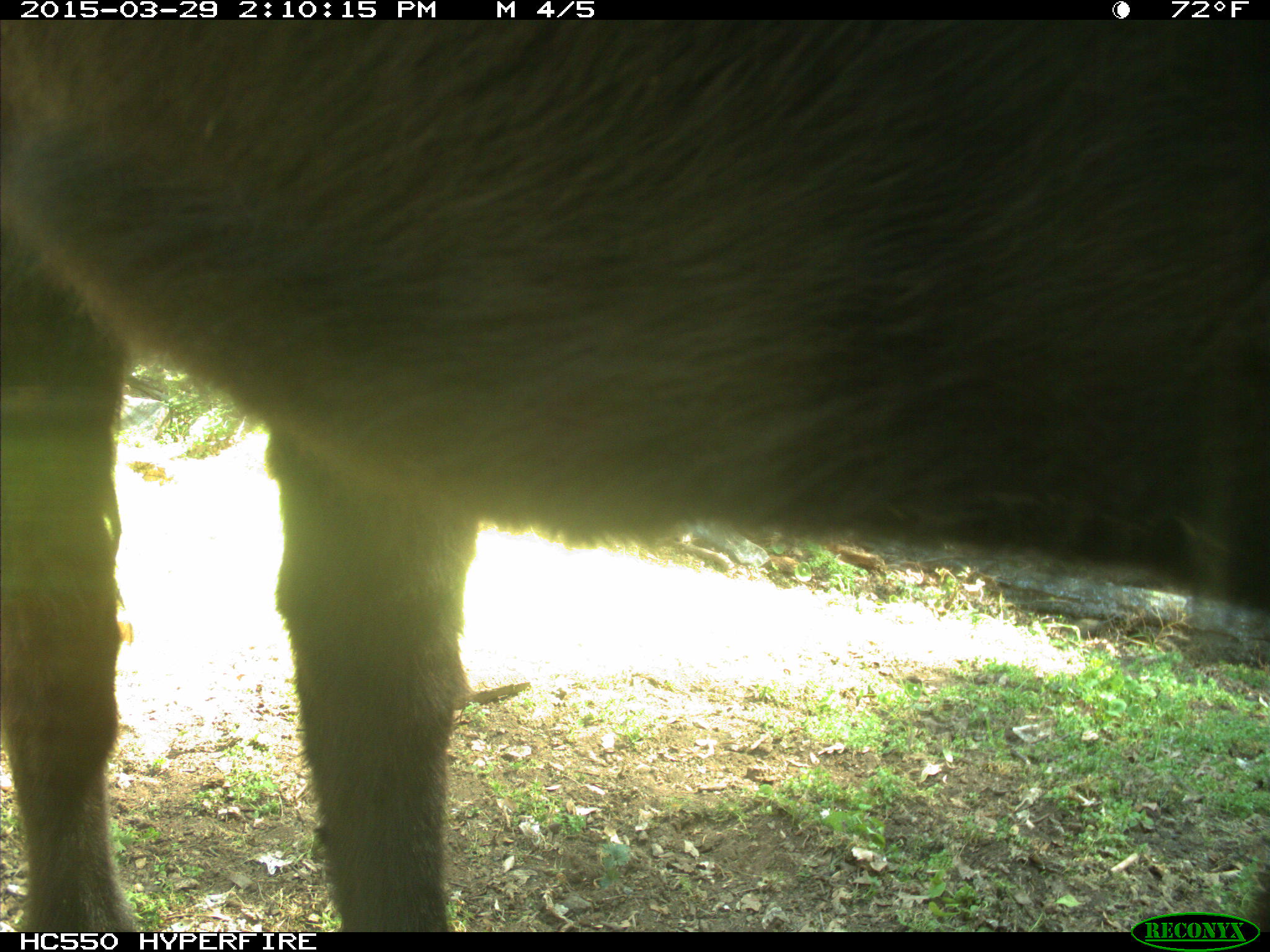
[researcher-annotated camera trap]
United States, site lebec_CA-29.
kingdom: Animalia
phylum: Chordata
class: Mammalia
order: Artiodactyla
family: Bovidae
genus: Bos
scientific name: Bos taurus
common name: domestic cow